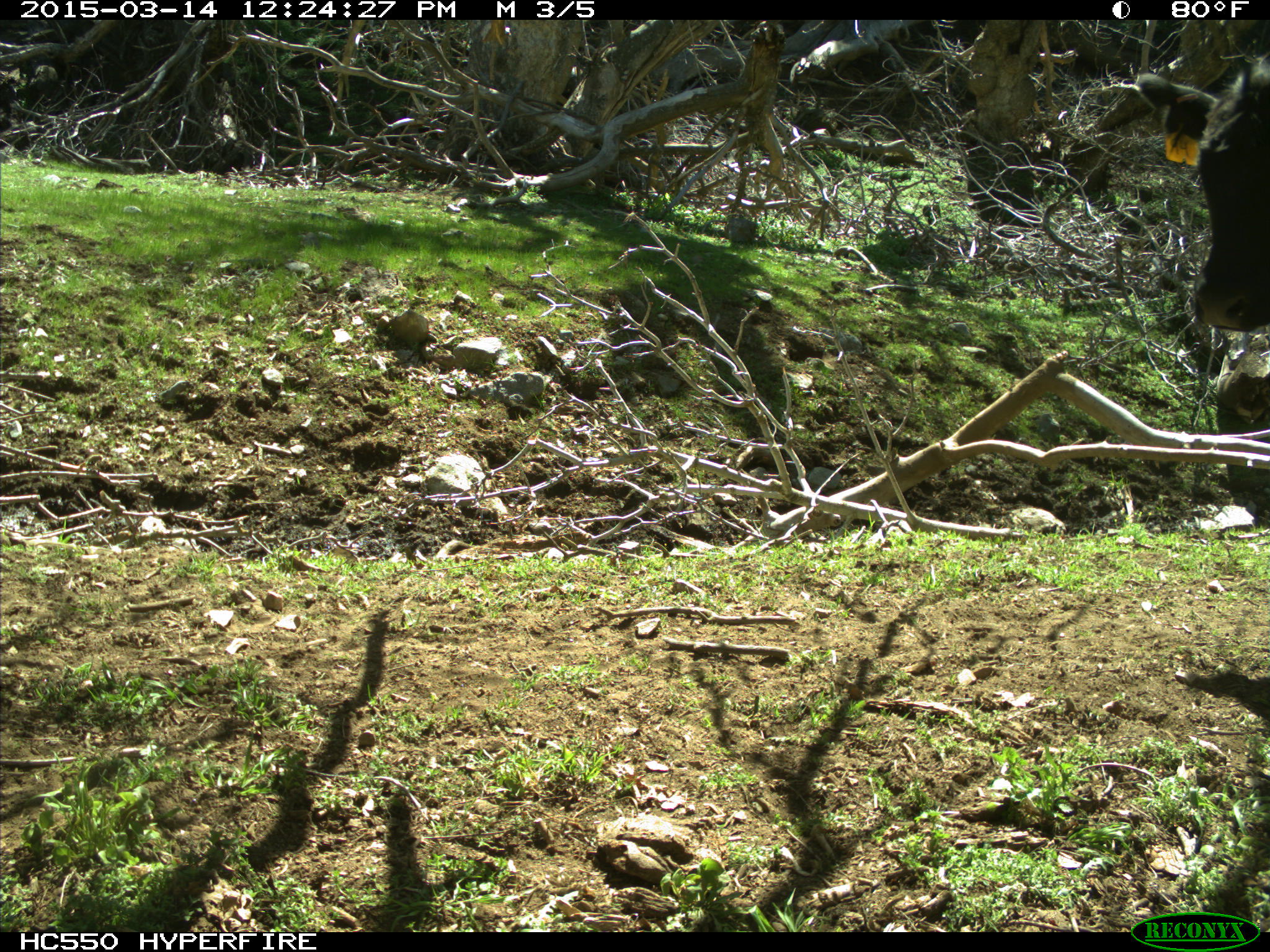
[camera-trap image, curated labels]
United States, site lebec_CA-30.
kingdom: Animalia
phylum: Chordata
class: Mammalia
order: Artiodactyla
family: Bovidae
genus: Bos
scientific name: Bos taurus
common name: domestic cow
Bos taurus (domestic cow).